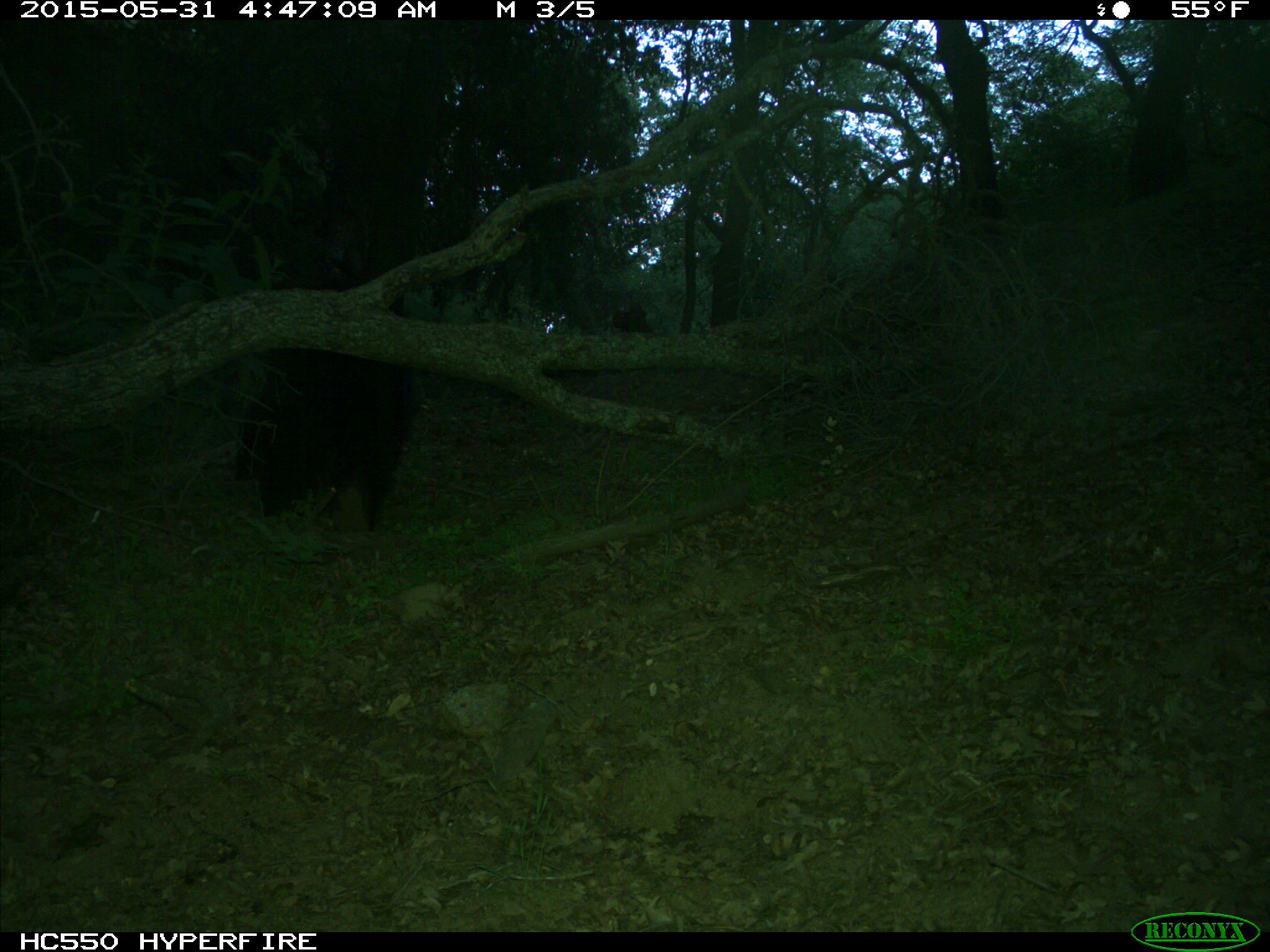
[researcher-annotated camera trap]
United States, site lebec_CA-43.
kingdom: Animalia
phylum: Chordata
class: Mammalia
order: Carnivora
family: Ursidae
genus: Ursus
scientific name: Ursus americanus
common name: american black bear